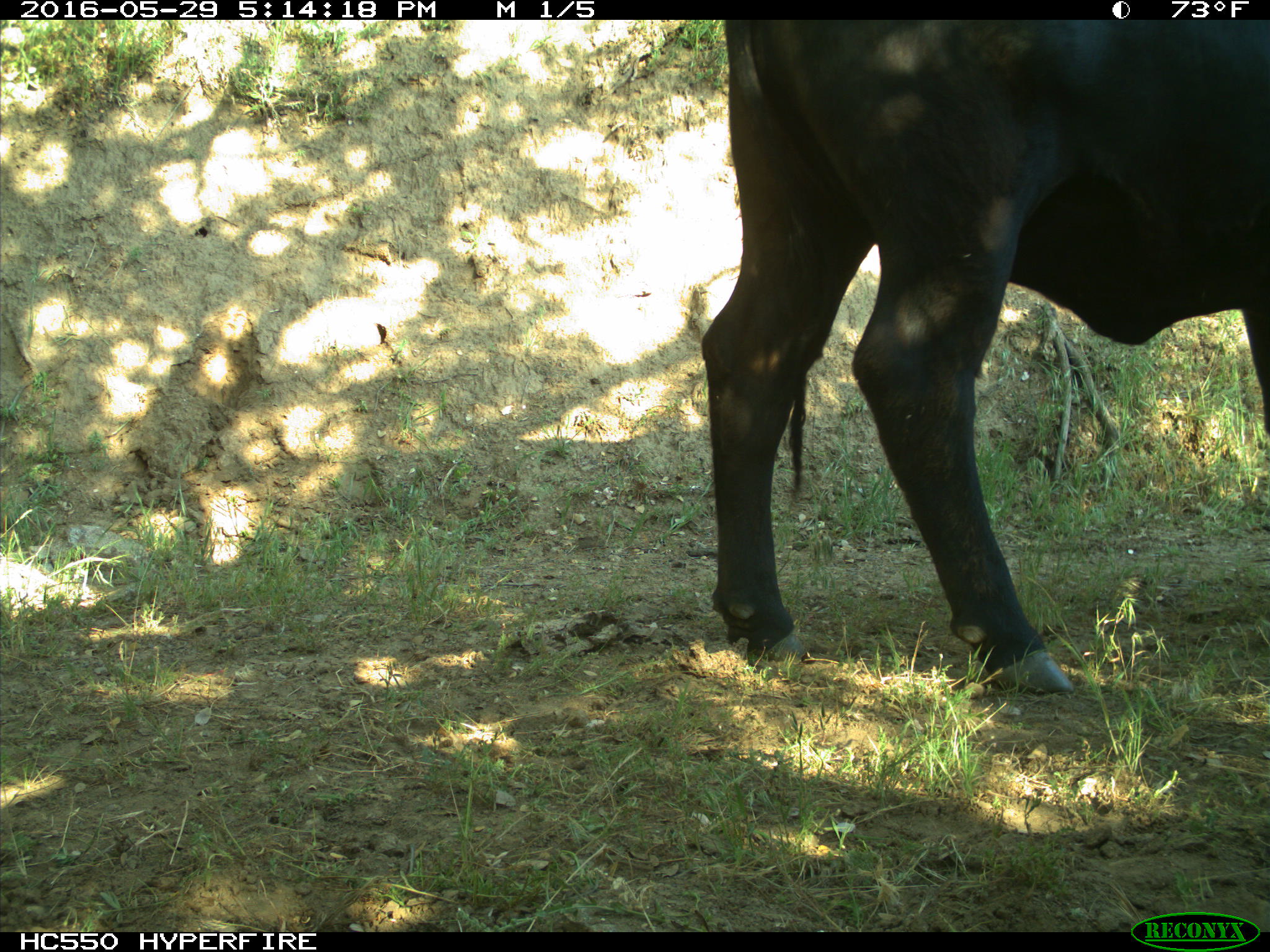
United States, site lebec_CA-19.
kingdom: Animalia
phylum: Chordata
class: Mammalia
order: Artiodactyla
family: Bovidae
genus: Bos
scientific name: Bos taurus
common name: domestic cow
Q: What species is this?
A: Bos taurus (domestic cow).